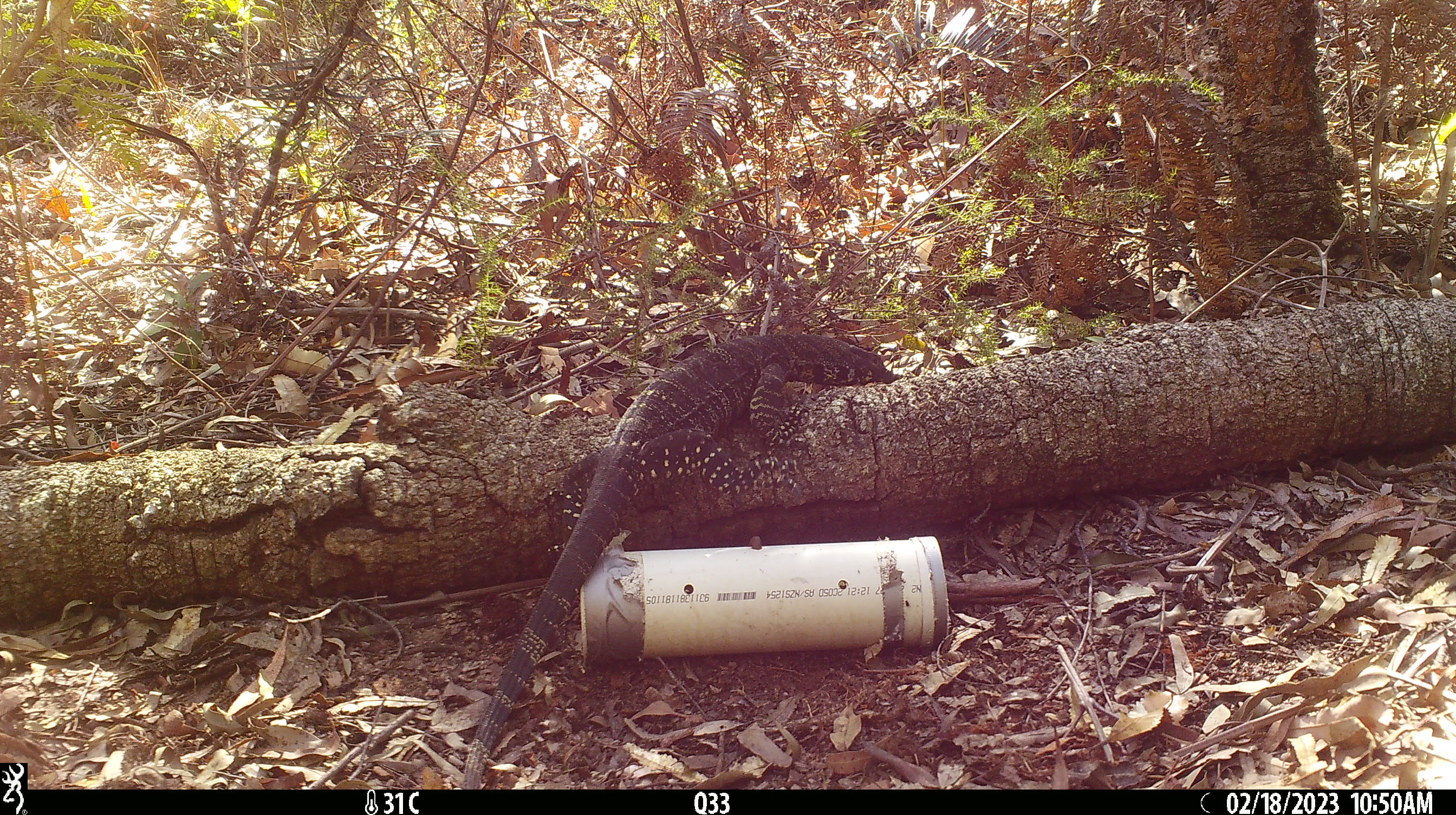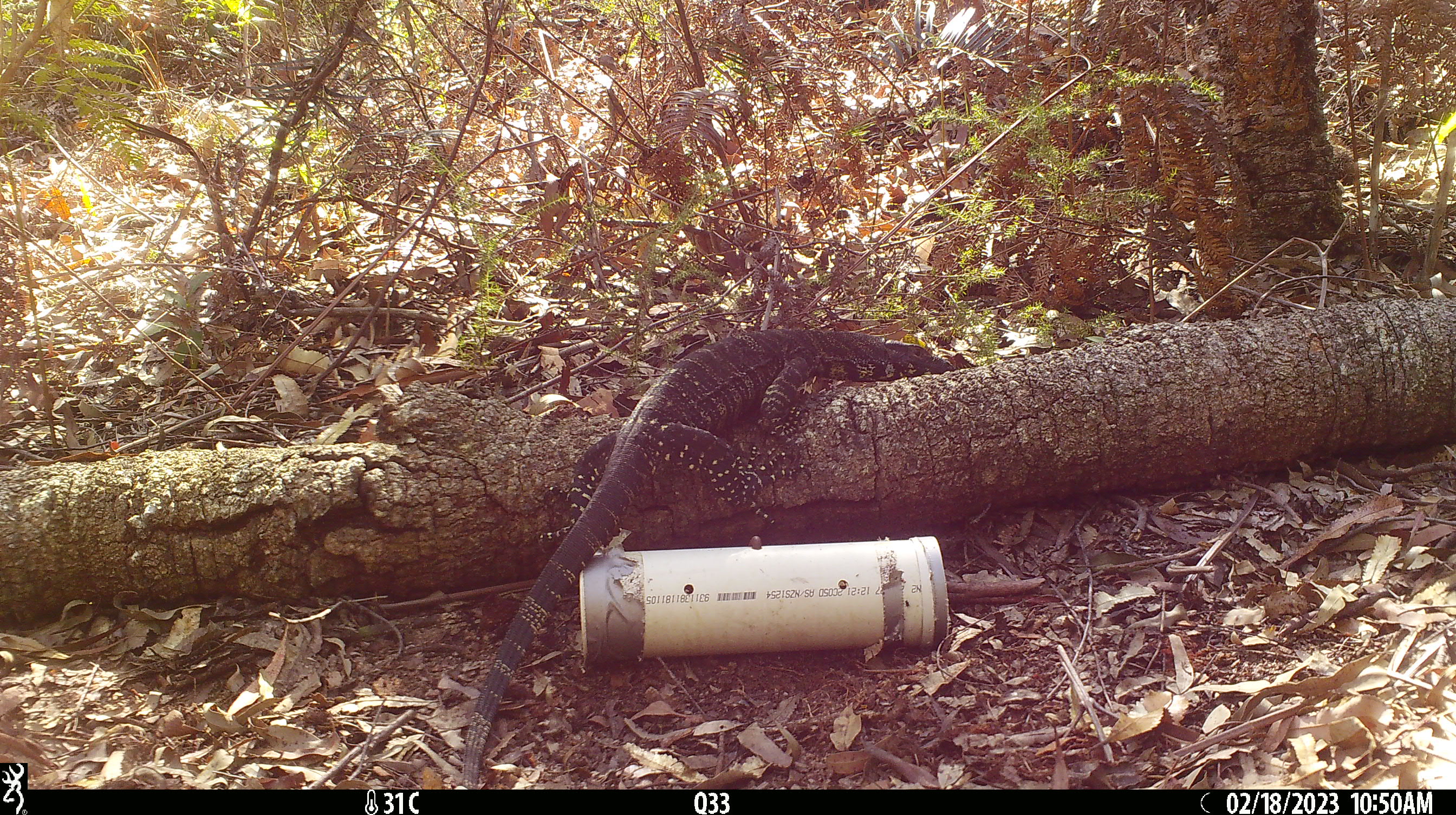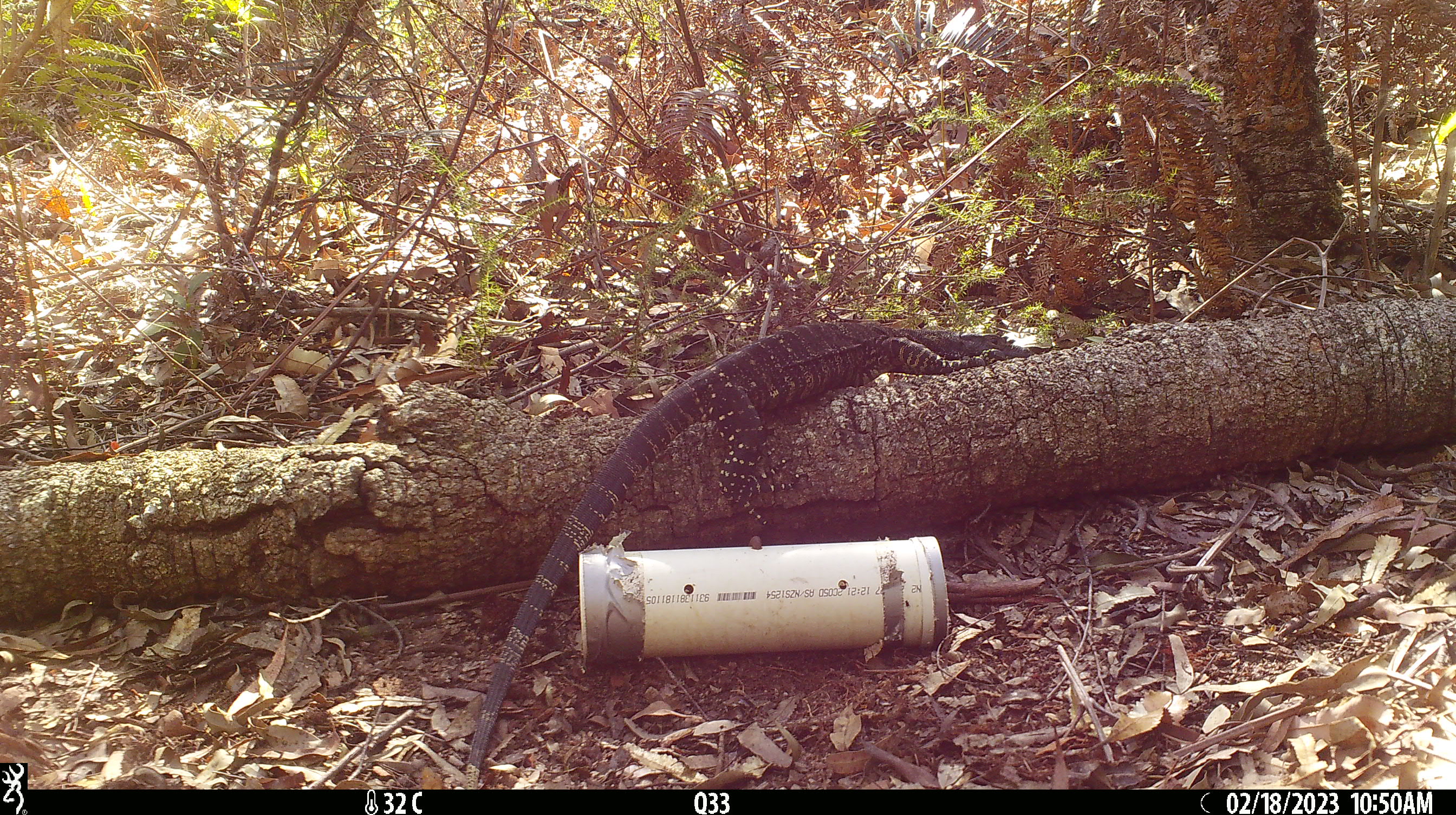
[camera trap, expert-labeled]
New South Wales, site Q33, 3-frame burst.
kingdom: Animalia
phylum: Chordata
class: Reptilia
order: Squamata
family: Varanidae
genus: Varanus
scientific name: Varanus varius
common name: lace monitor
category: goanna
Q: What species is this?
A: Goanna (lace monitor) (Varanus varius).